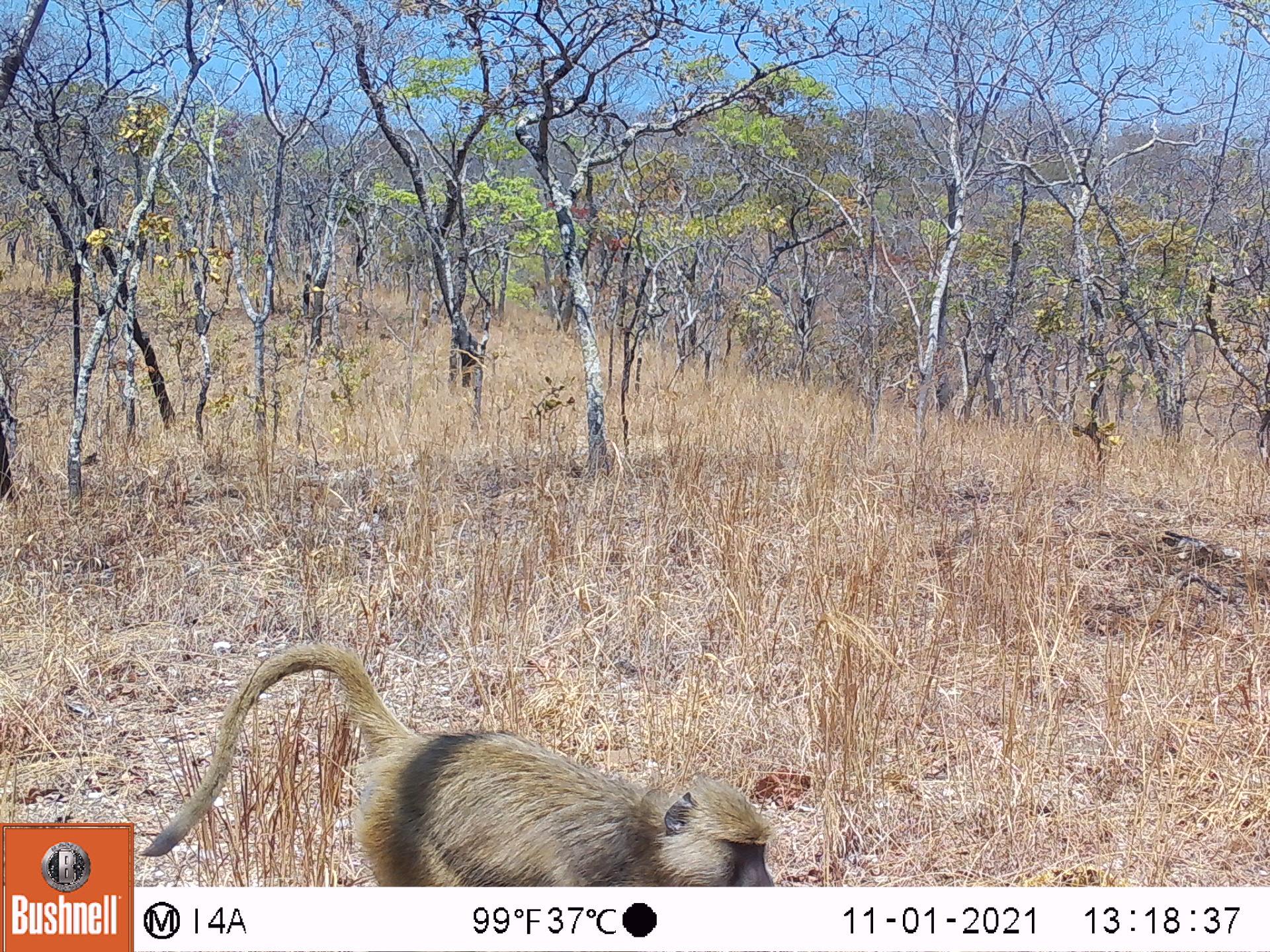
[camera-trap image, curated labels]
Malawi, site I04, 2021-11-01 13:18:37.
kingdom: Animalia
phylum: Chordata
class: Mammalia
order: Primates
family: Cercopithecidae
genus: Papio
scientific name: Papio cynocephalus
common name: yellow baboon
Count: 1.